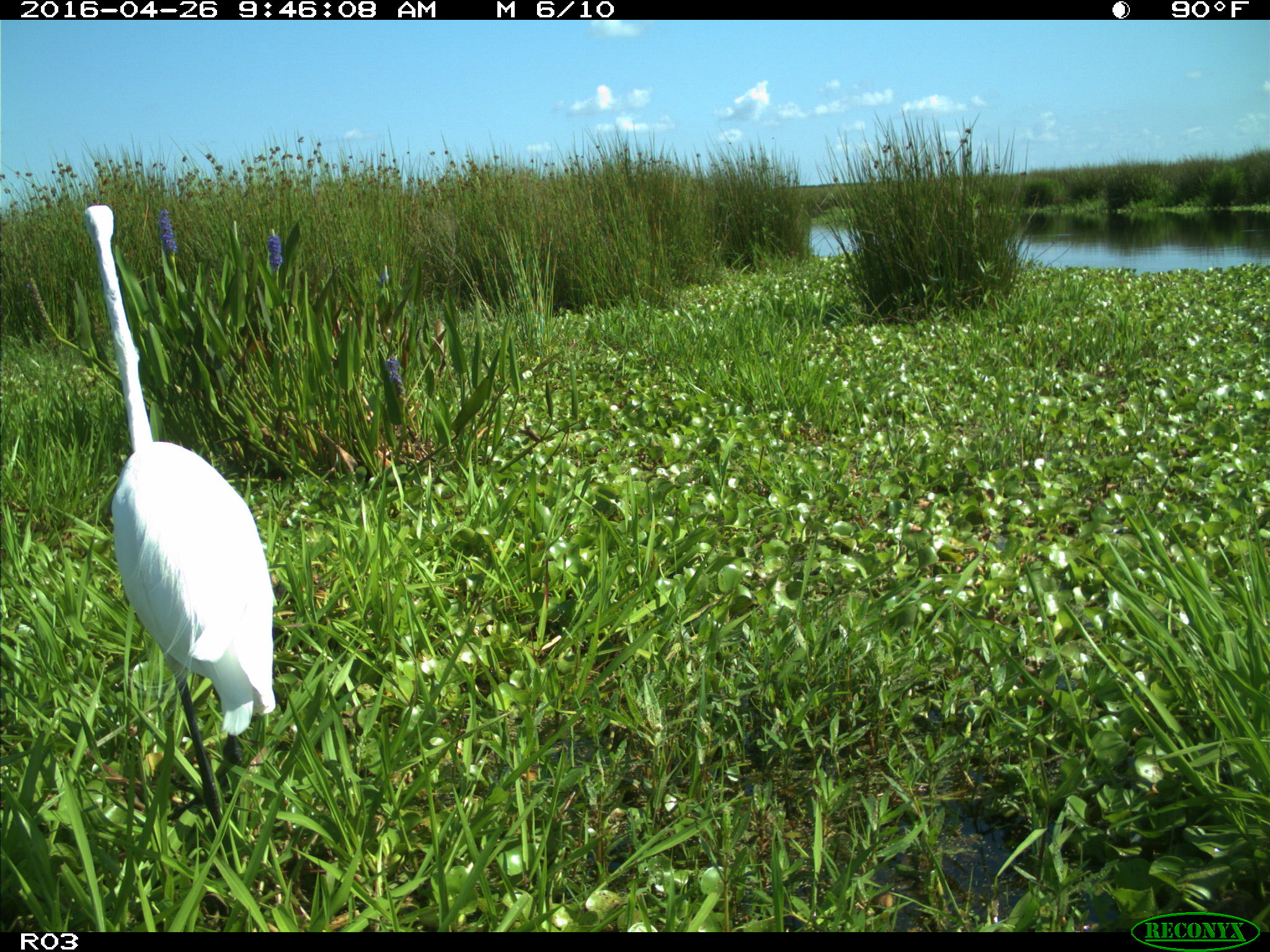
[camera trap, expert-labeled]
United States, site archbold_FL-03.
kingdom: Animalia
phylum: Chordata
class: Aves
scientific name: Aves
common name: birds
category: unidentified bird